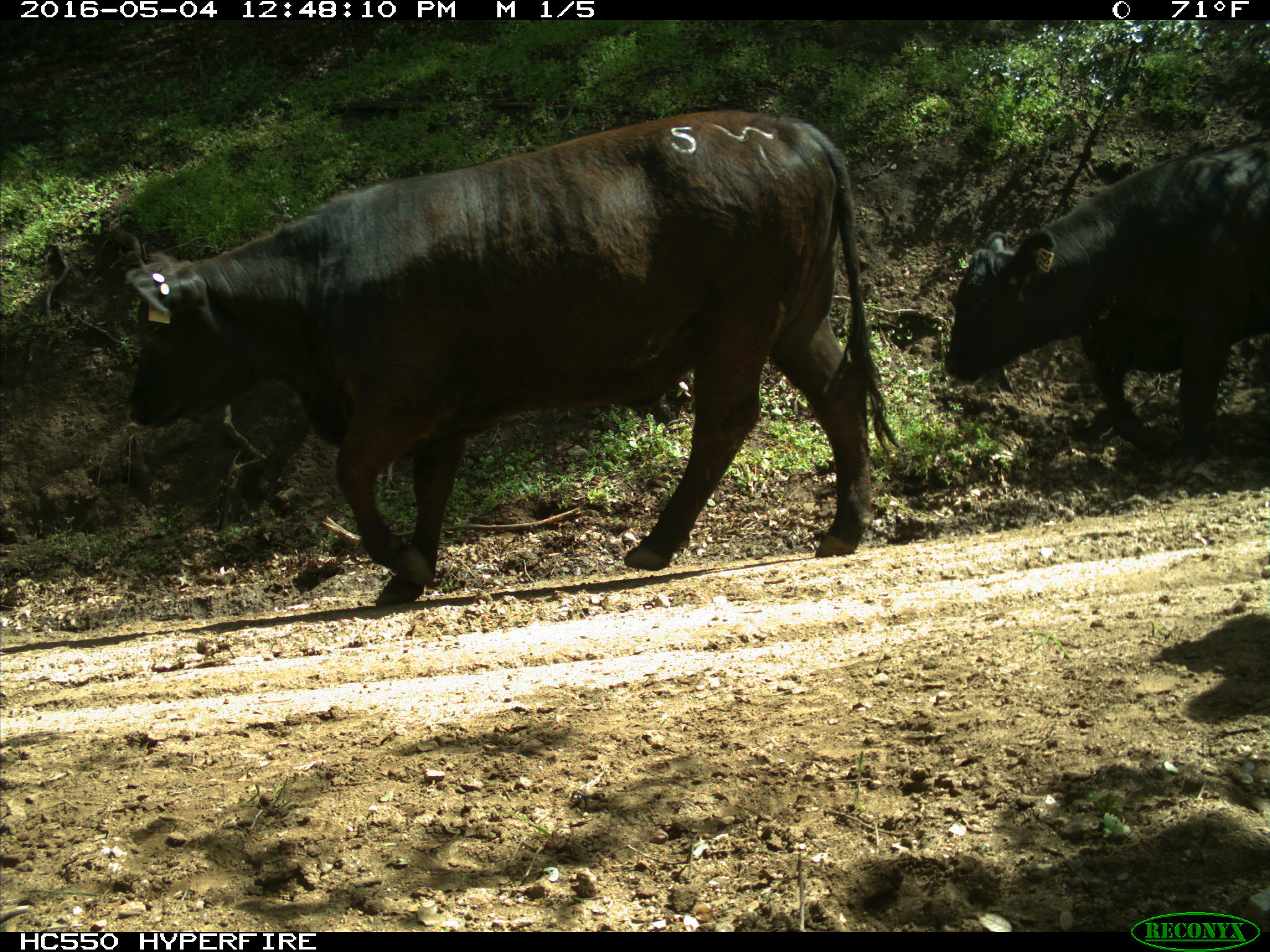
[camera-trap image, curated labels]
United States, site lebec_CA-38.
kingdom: Animalia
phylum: Chordata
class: Mammalia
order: Artiodactyla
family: Bovidae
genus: Bos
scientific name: Bos taurus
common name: domestic cow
Bos taurus (domestic cow).